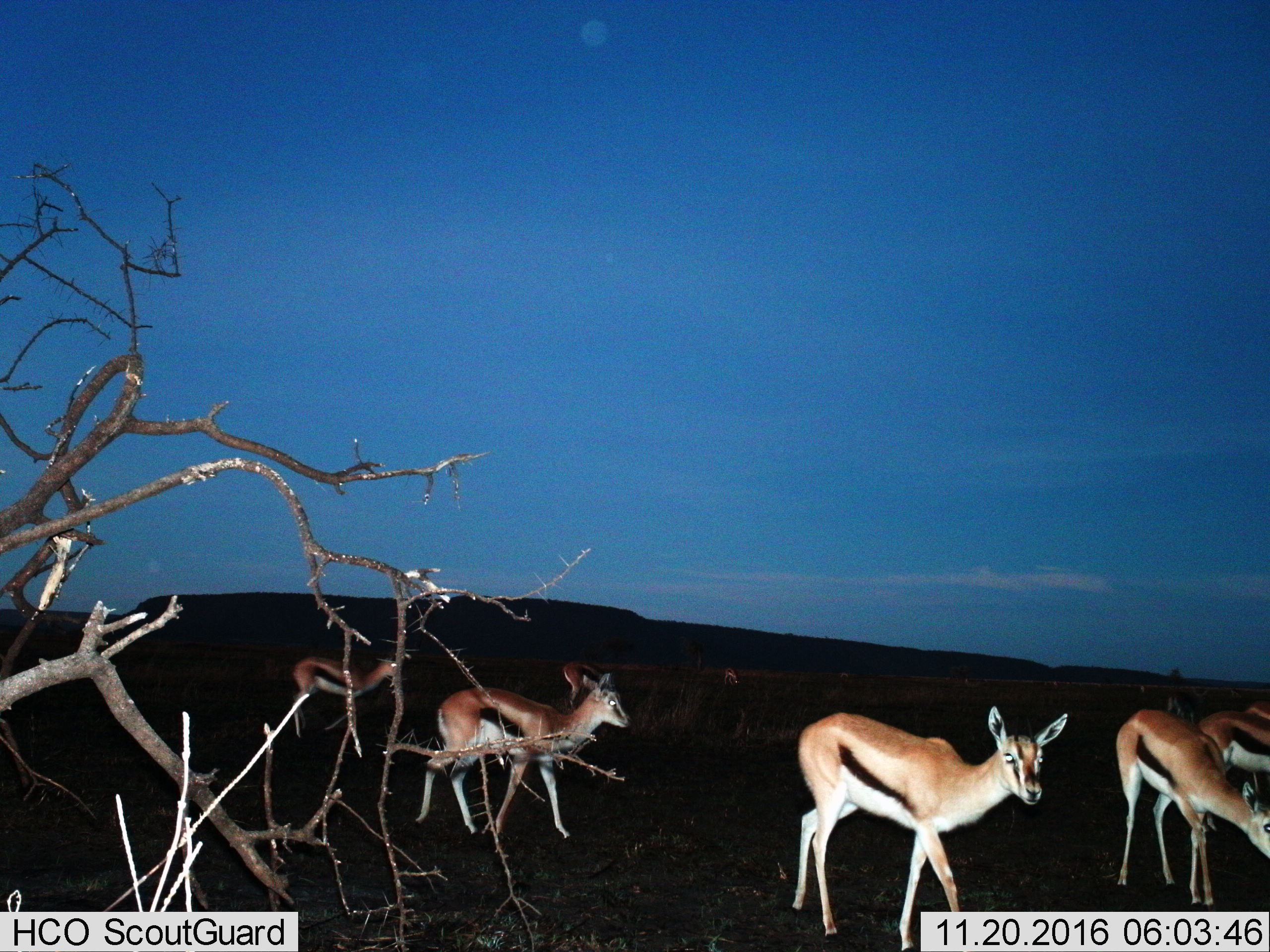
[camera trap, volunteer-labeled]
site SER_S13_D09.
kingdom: Animalia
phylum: Chordata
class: Mammalia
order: Artiodactyla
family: Bovidae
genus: Eudorcas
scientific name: Eudorcas thomsonii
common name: thomson's gazelle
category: gazellethomsons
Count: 8.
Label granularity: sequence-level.